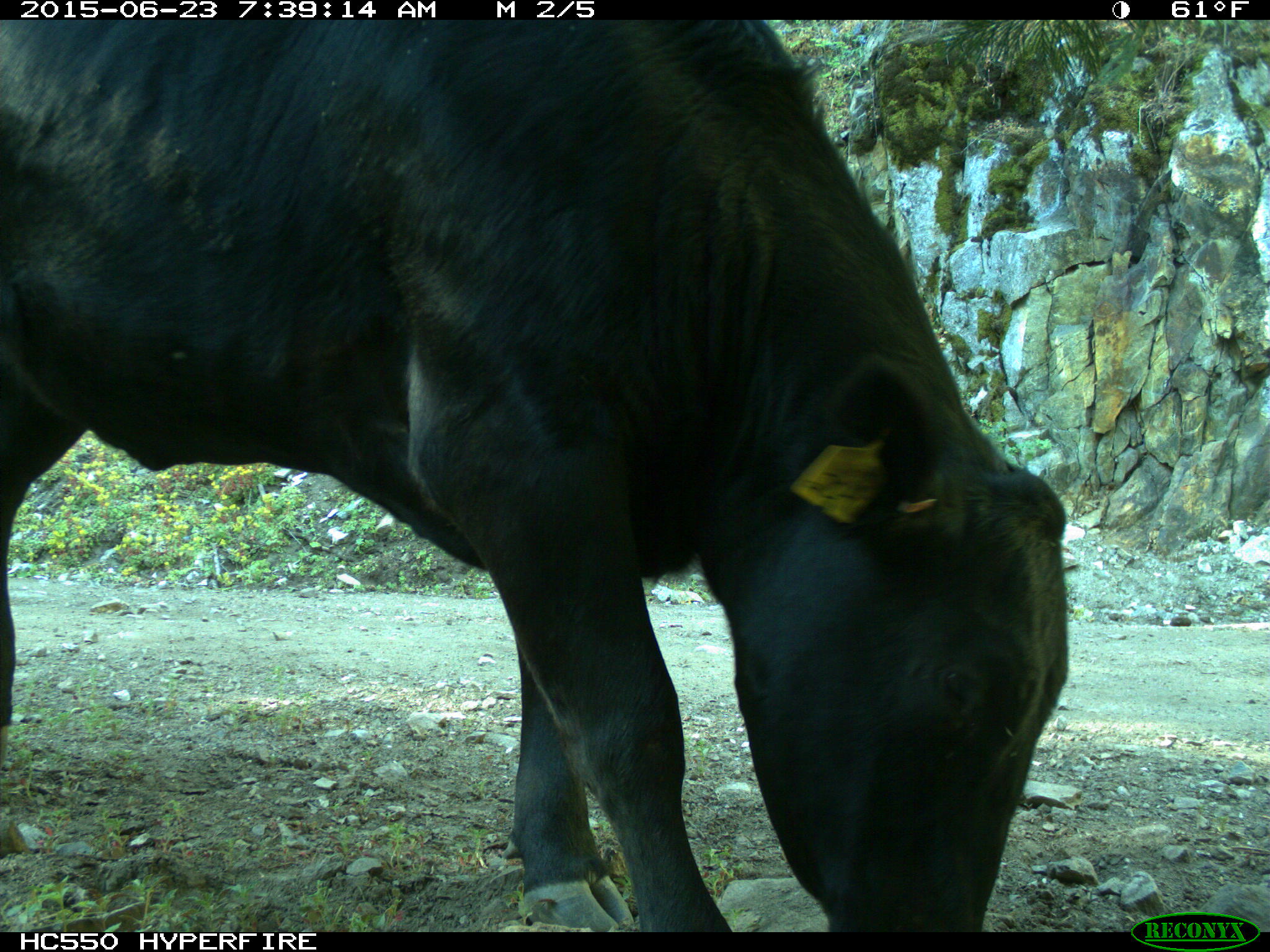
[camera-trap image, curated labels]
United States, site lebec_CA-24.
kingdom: Animalia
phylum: Chordata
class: Mammalia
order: Artiodactyla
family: Bovidae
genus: Bos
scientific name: Bos taurus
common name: domestic cow